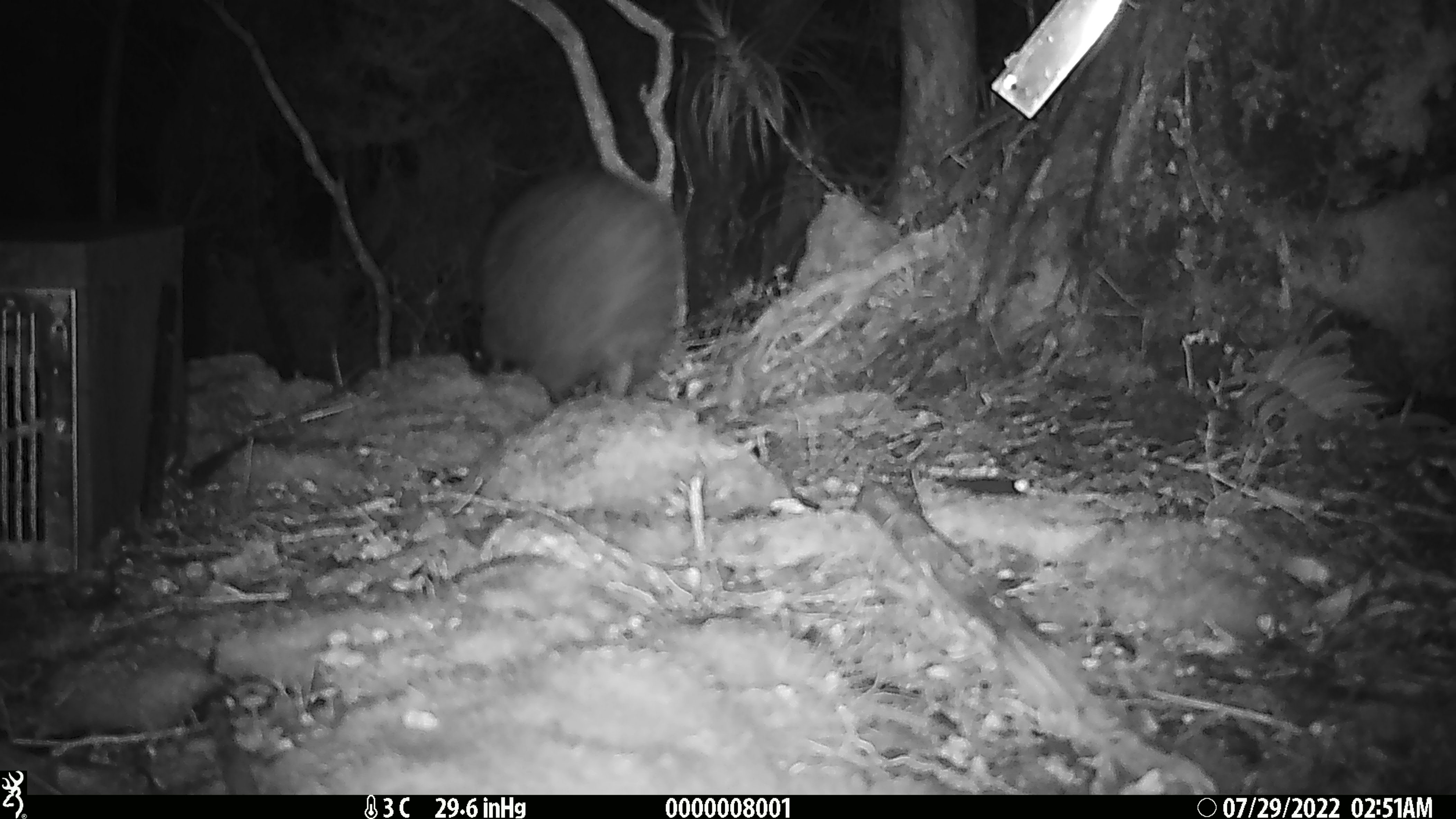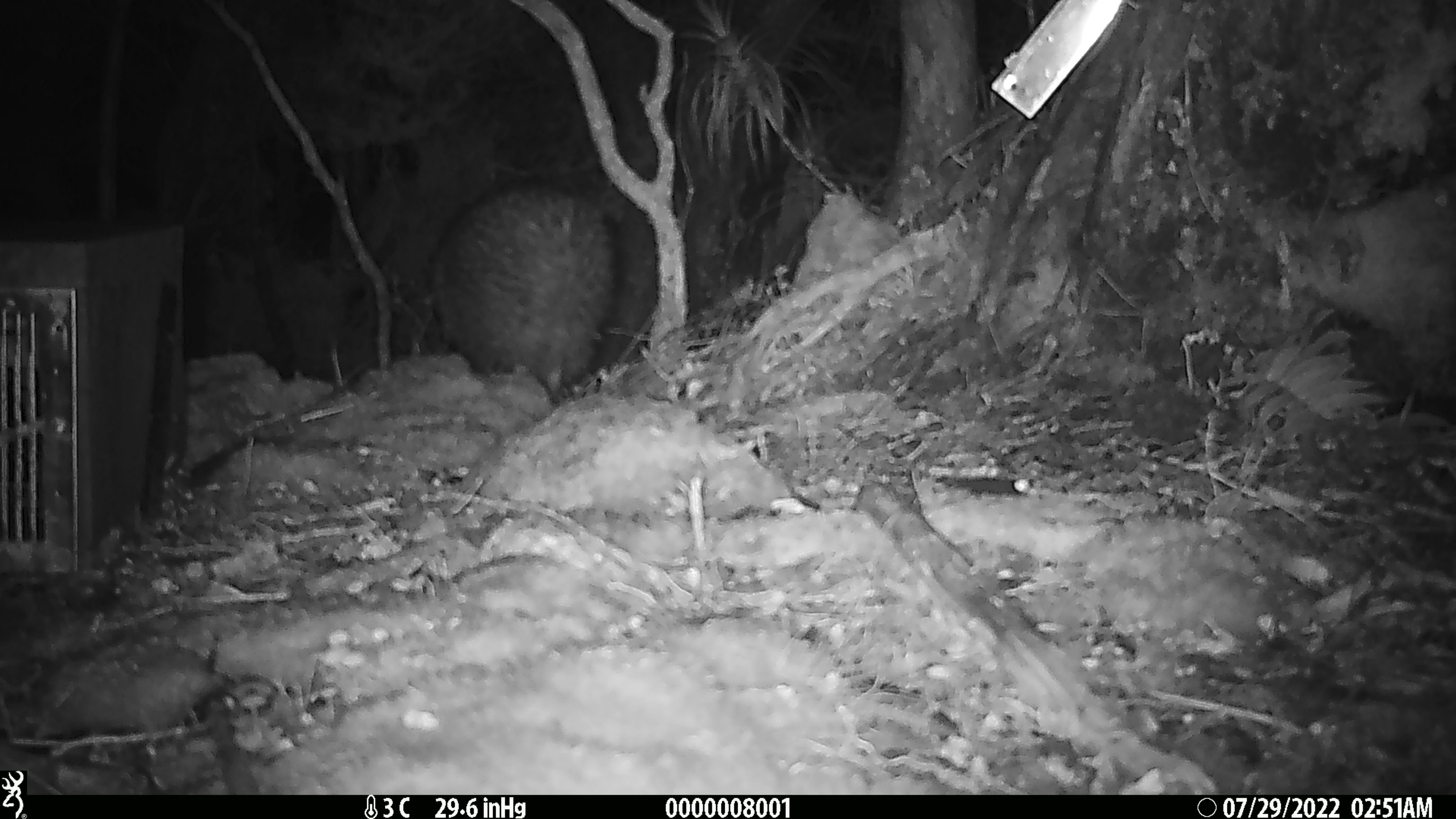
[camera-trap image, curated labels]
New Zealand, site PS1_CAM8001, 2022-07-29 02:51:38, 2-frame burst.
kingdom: Animalia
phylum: Chordata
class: Aves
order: Apterygiformes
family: Apterygidae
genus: Apteryx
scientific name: Apteryx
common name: kiwi